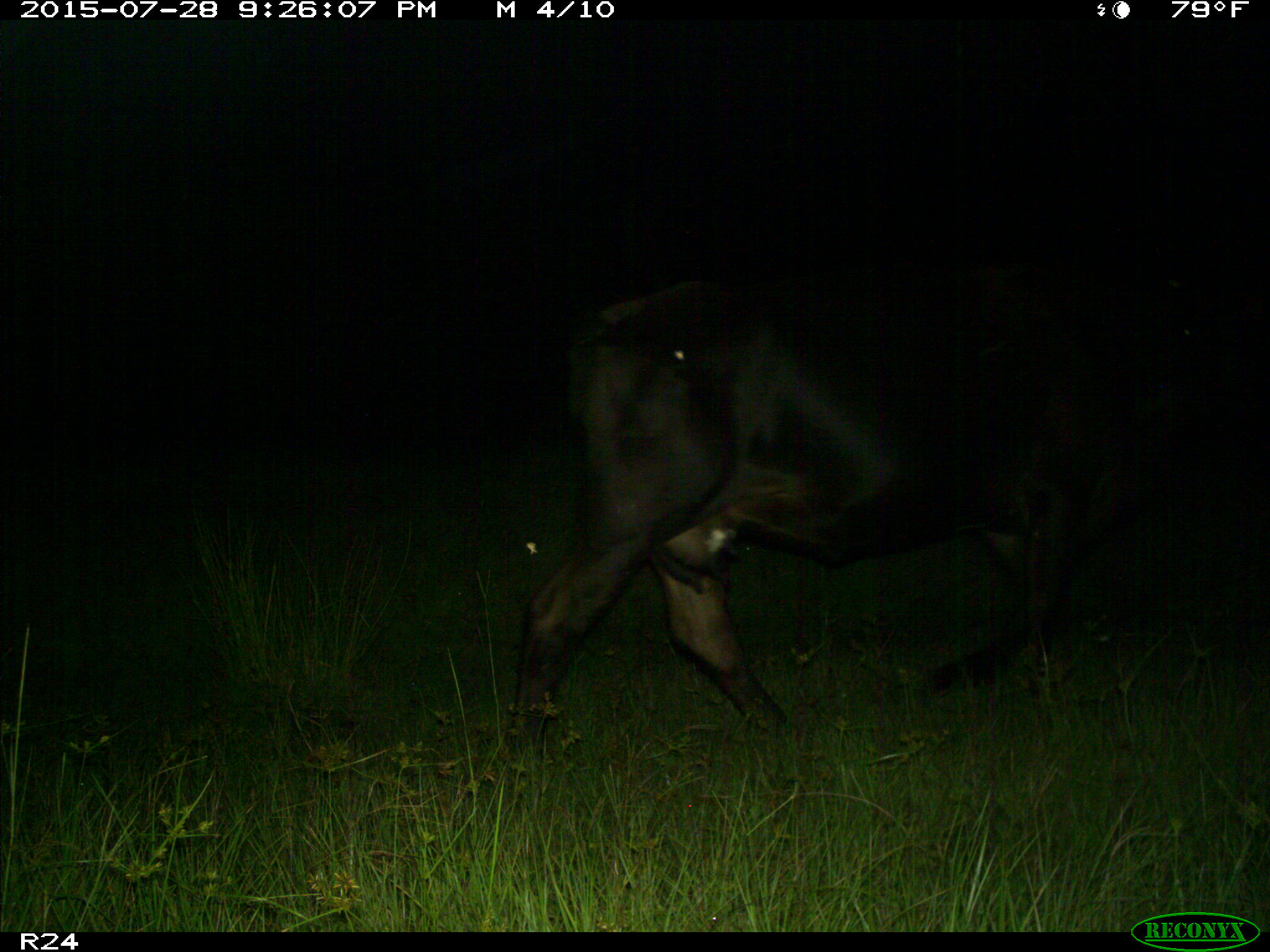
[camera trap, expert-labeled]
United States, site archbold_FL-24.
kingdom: Animalia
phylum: Chordata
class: Mammalia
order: Artiodactyla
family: Bovidae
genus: Bos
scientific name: Bos taurus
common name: domestic cow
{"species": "Bos taurus (domestic cow)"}